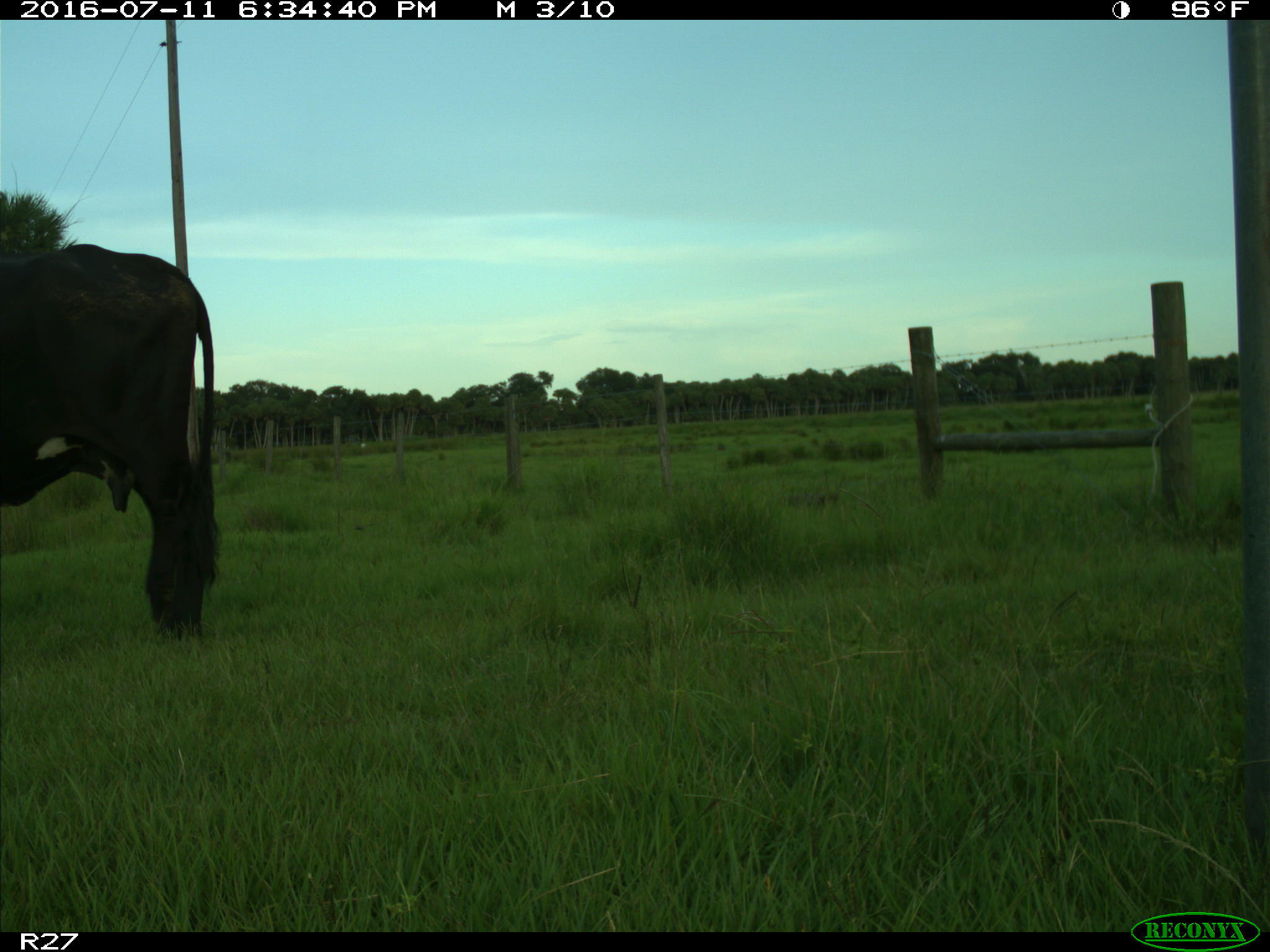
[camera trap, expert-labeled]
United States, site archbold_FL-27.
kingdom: Animalia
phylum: Chordata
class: Mammalia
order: Artiodactyla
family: Bovidae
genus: Bos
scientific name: Bos taurus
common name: domestic cow